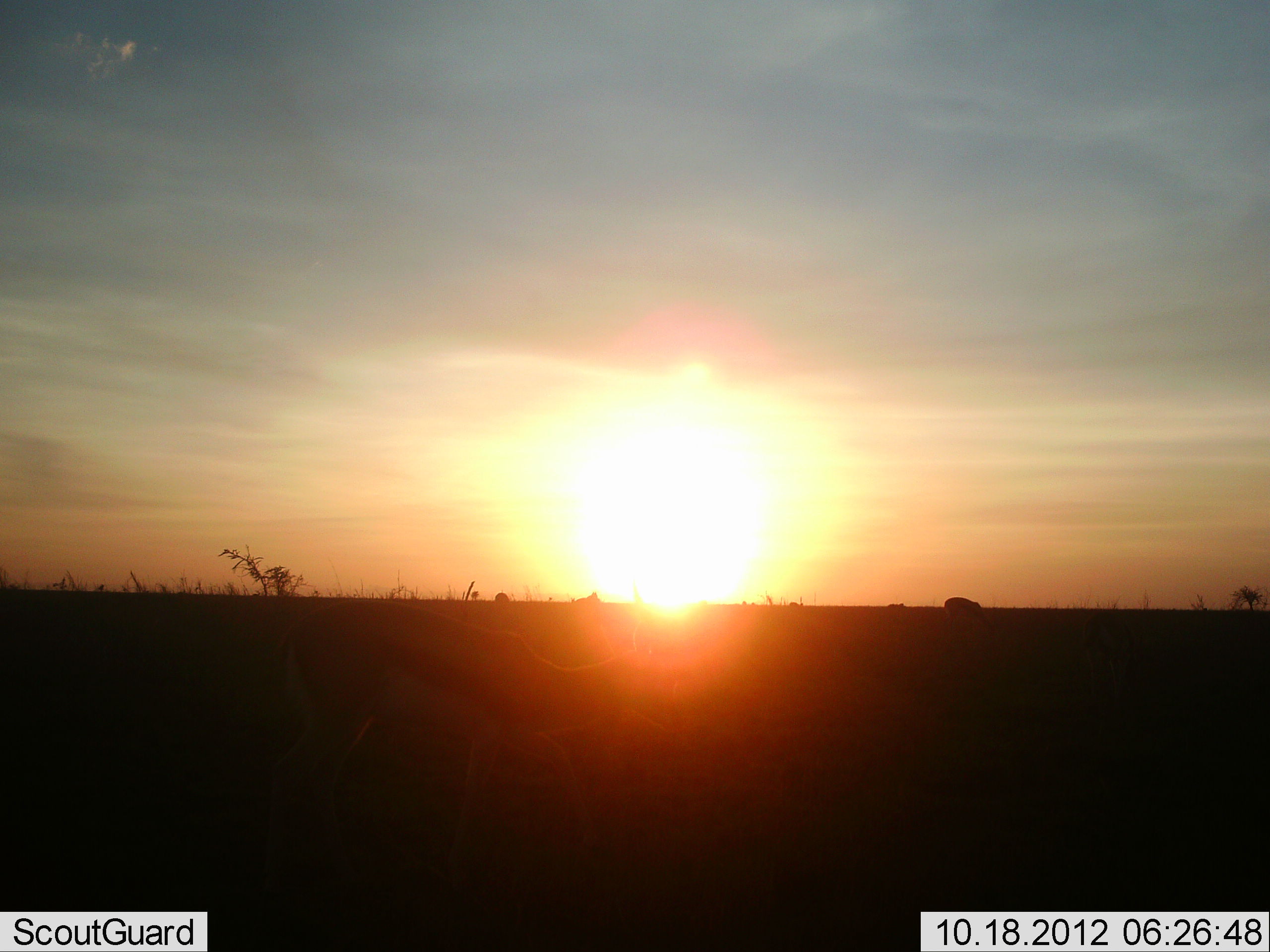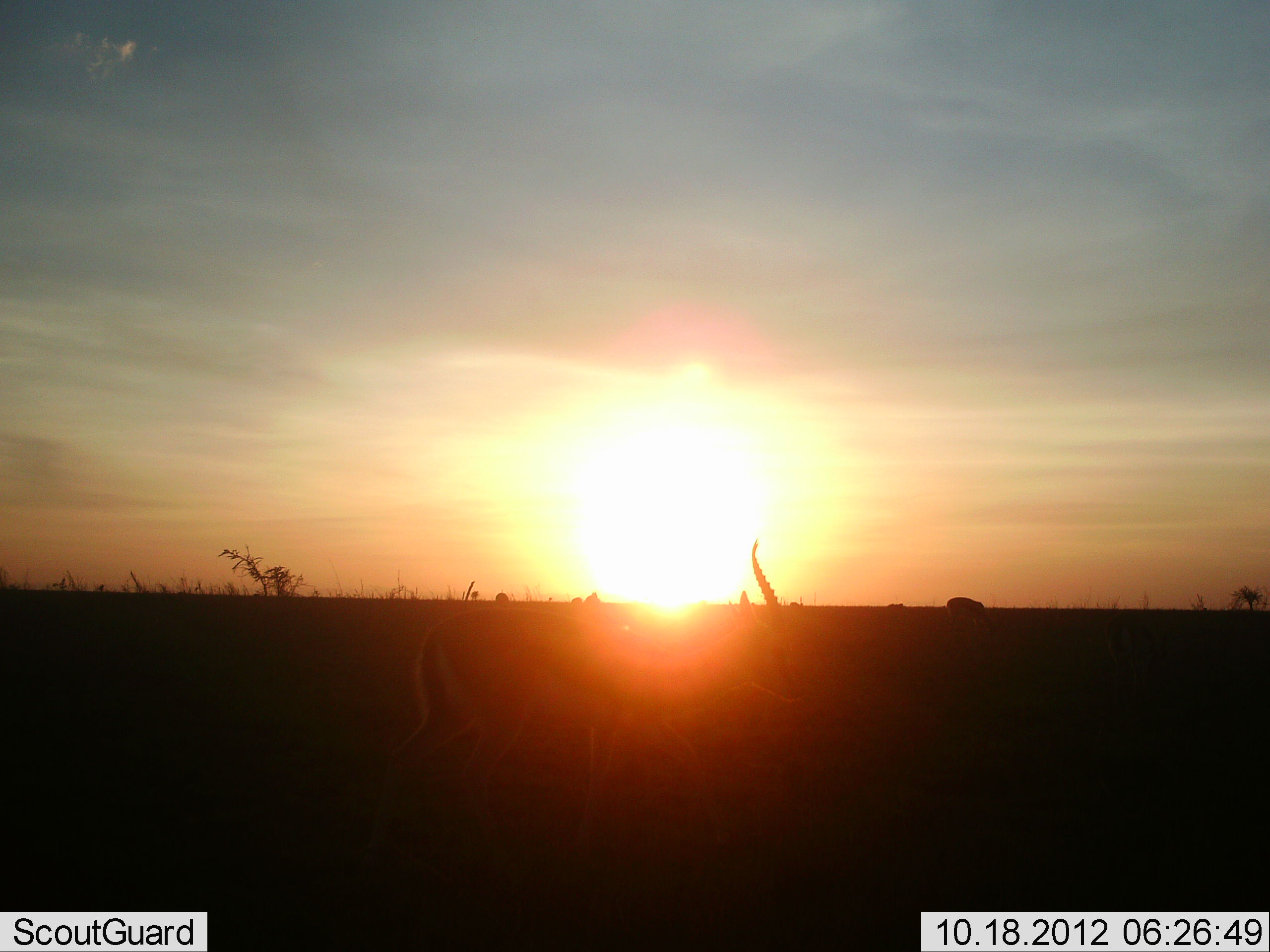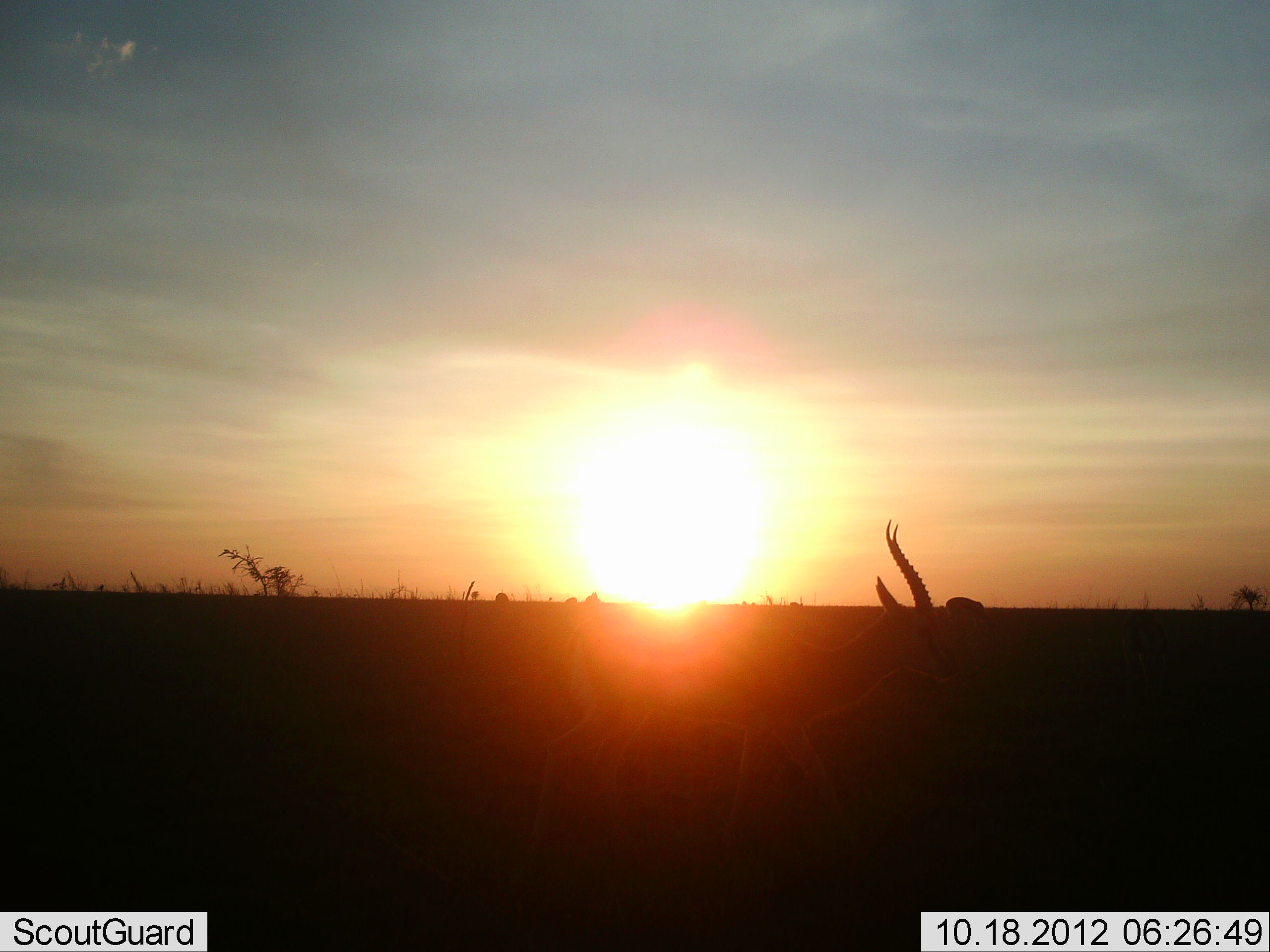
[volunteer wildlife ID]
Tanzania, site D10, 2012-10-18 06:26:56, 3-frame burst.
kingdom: Animalia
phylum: Chordata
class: Mammalia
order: Artiodactyla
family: Bovidae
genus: Eudorcas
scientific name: Eudorcas thomsonii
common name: thomson's gazelle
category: gazellethomsons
Gazellethomsons (thomson's gazelle) (Eudorcas thomsonii), count 1. Behavior (volunteer vote fractions): standing 10%, resting 0%, moving 100%, interacting 0%. Young present (vote fraction): 0%. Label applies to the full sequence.